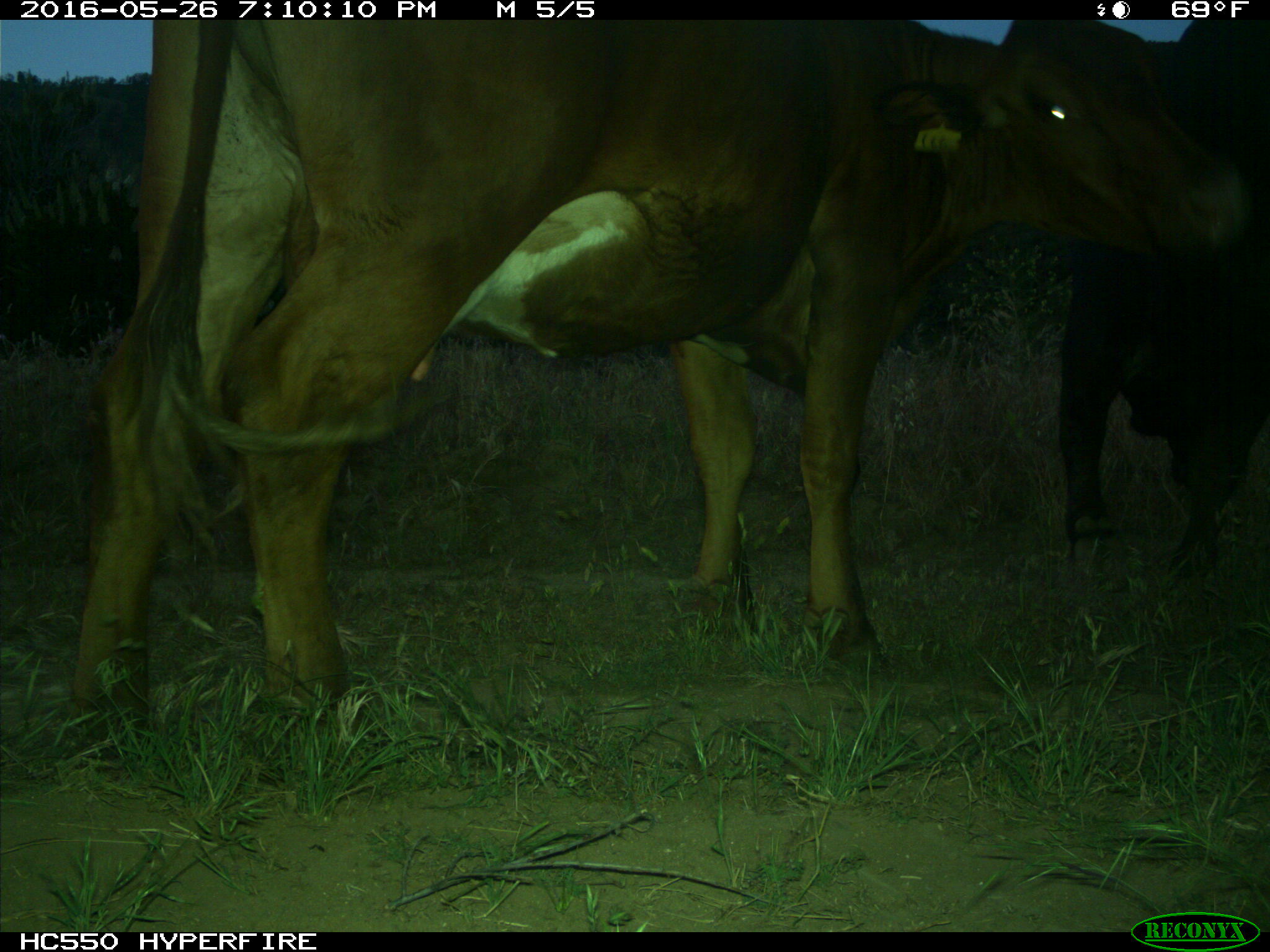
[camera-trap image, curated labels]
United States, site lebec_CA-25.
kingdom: Animalia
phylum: Chordata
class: Mammalia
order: Artiodactyla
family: Bovidae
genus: Bos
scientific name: Bos taurus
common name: domestic cow